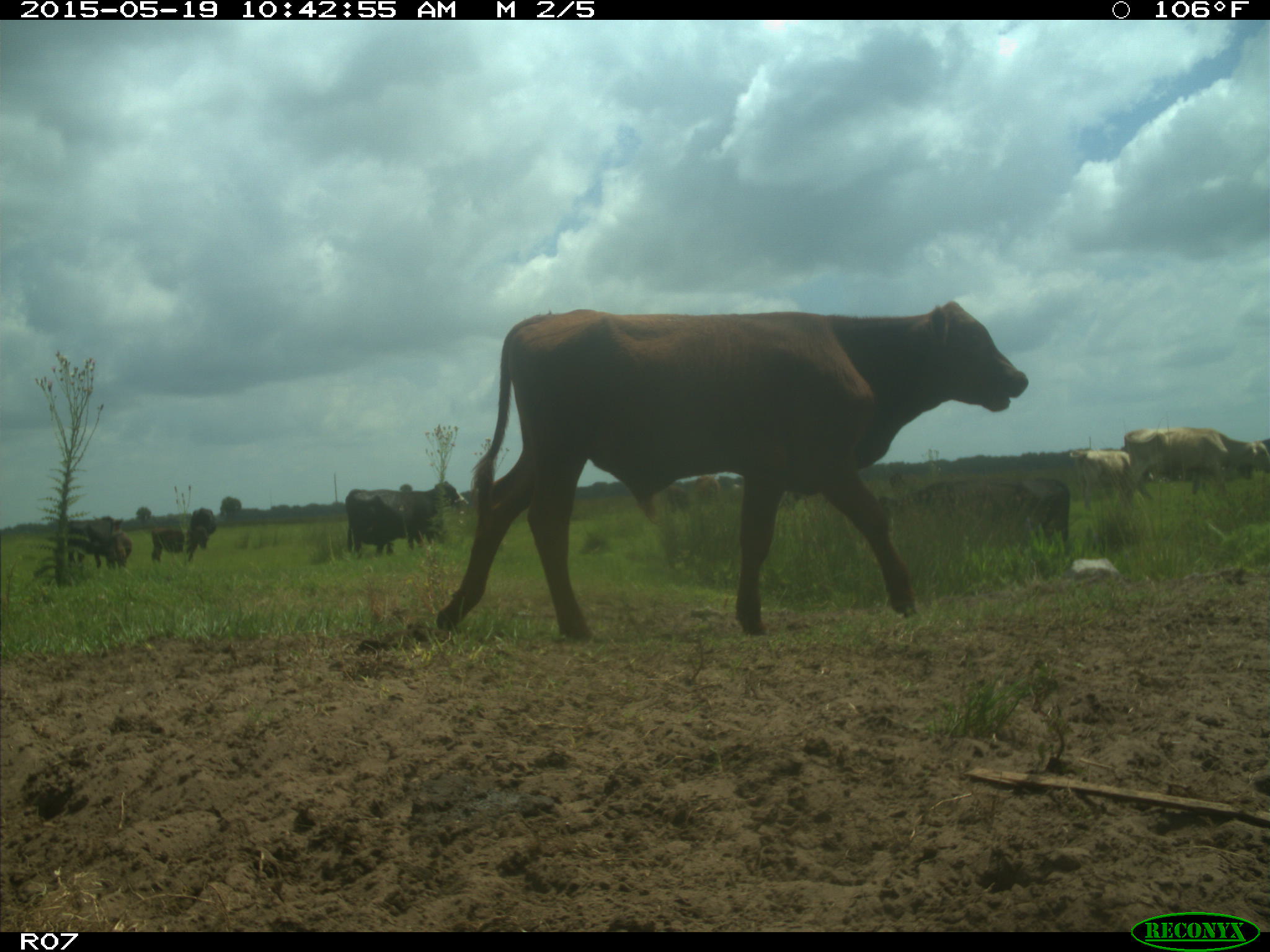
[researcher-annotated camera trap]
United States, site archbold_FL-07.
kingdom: Animalia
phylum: Chordata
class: Mammalia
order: Artiodactyla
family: Bovidae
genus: Bos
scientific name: Bos taurus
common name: domestic cow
Bos taurus (domestic cow).